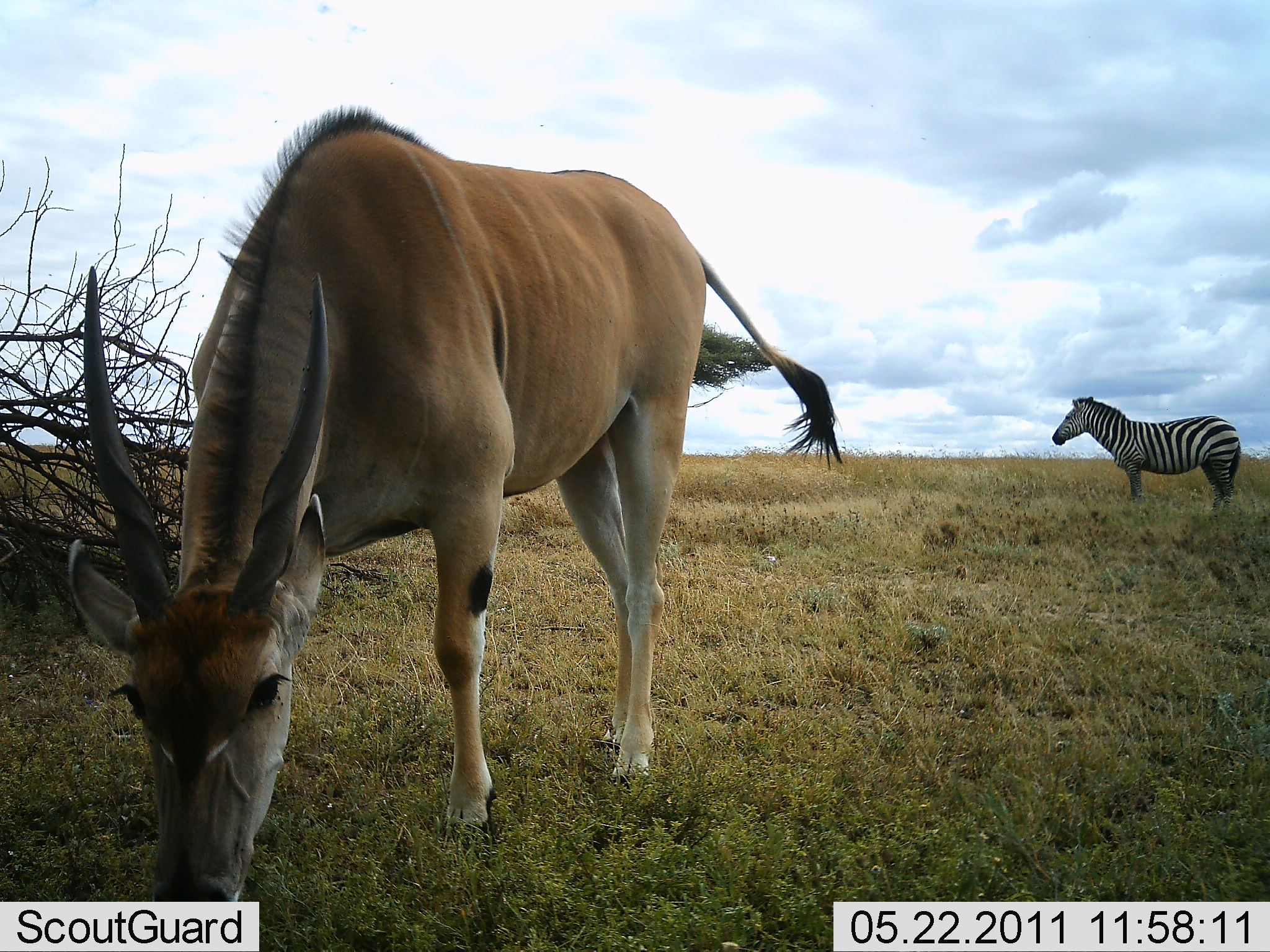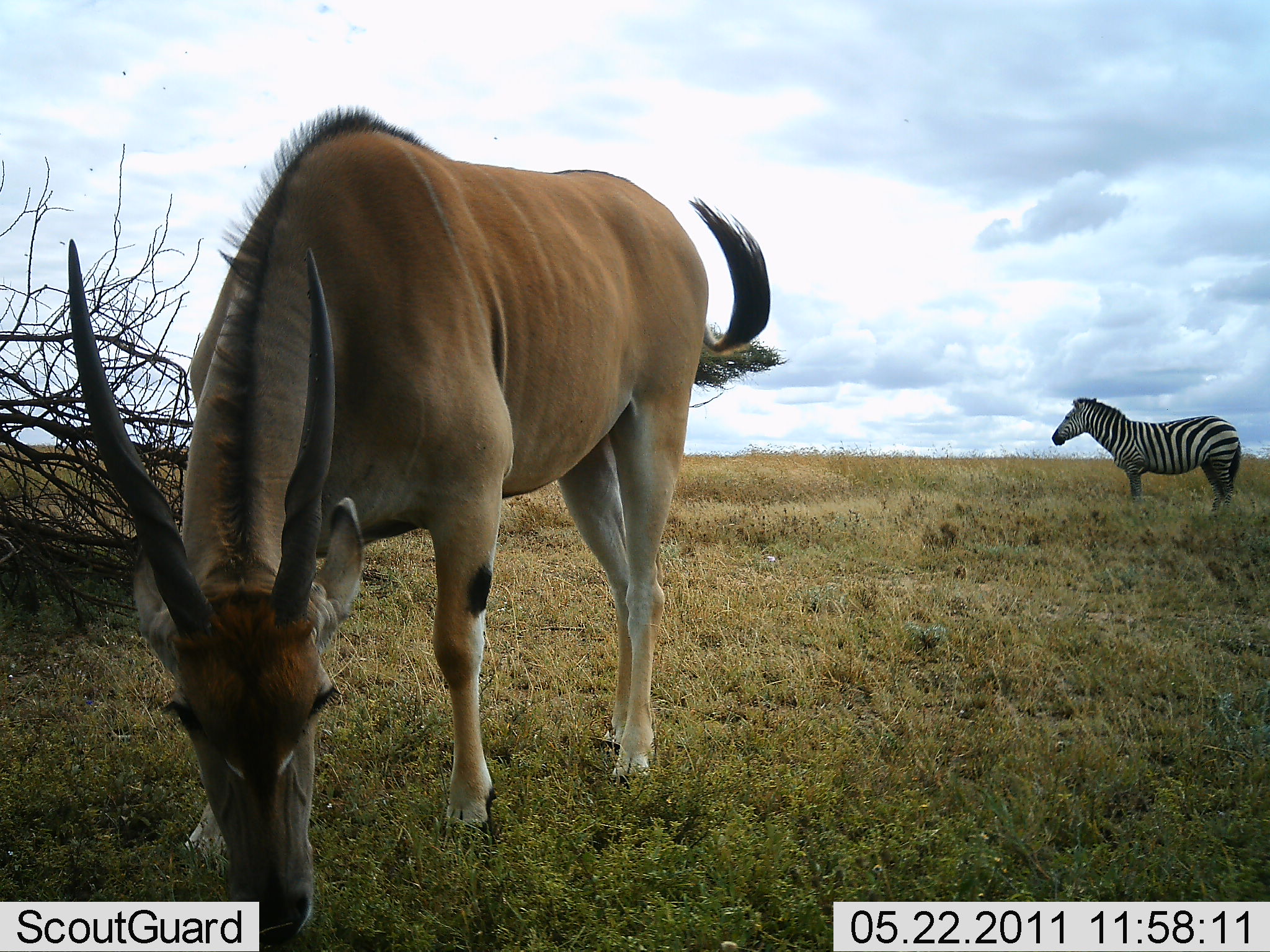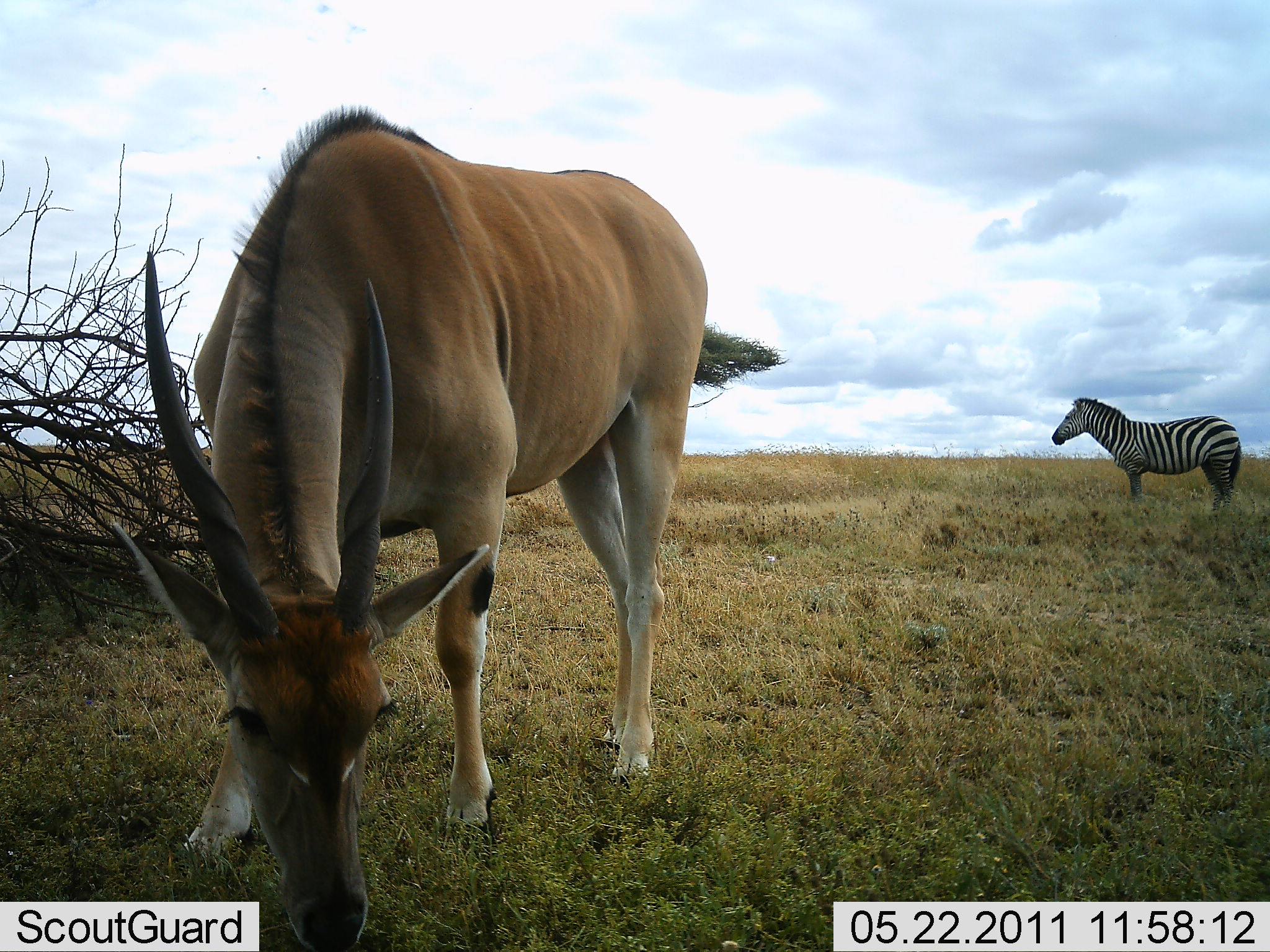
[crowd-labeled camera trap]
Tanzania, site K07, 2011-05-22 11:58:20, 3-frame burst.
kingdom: Animalia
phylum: Chordata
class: Mammalia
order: Artiodactyla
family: Bovidae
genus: Tragelaphus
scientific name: Tragelaphus oryx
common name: eland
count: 1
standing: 0%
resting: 0%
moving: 0%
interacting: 0%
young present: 0%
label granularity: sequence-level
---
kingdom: Animalia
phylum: Chordata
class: Mammalia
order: Perissodactyla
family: Equidae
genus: Equus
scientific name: Equus quagga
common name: plains zebra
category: zebra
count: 1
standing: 89%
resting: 0%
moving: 11%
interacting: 0%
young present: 0%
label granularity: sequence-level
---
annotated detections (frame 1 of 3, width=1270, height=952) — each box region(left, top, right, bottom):
animal: region(64, 104, 845, 903); region(1052, 395, 1241, 514)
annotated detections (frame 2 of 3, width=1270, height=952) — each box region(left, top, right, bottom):
animal: region(67, 105, 776, 948); region(1051, 397, 1242, 518)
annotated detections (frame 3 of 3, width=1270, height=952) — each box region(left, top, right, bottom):
animal: region(109, 104, 709, 952); region(1052, 397, 1243, 516)